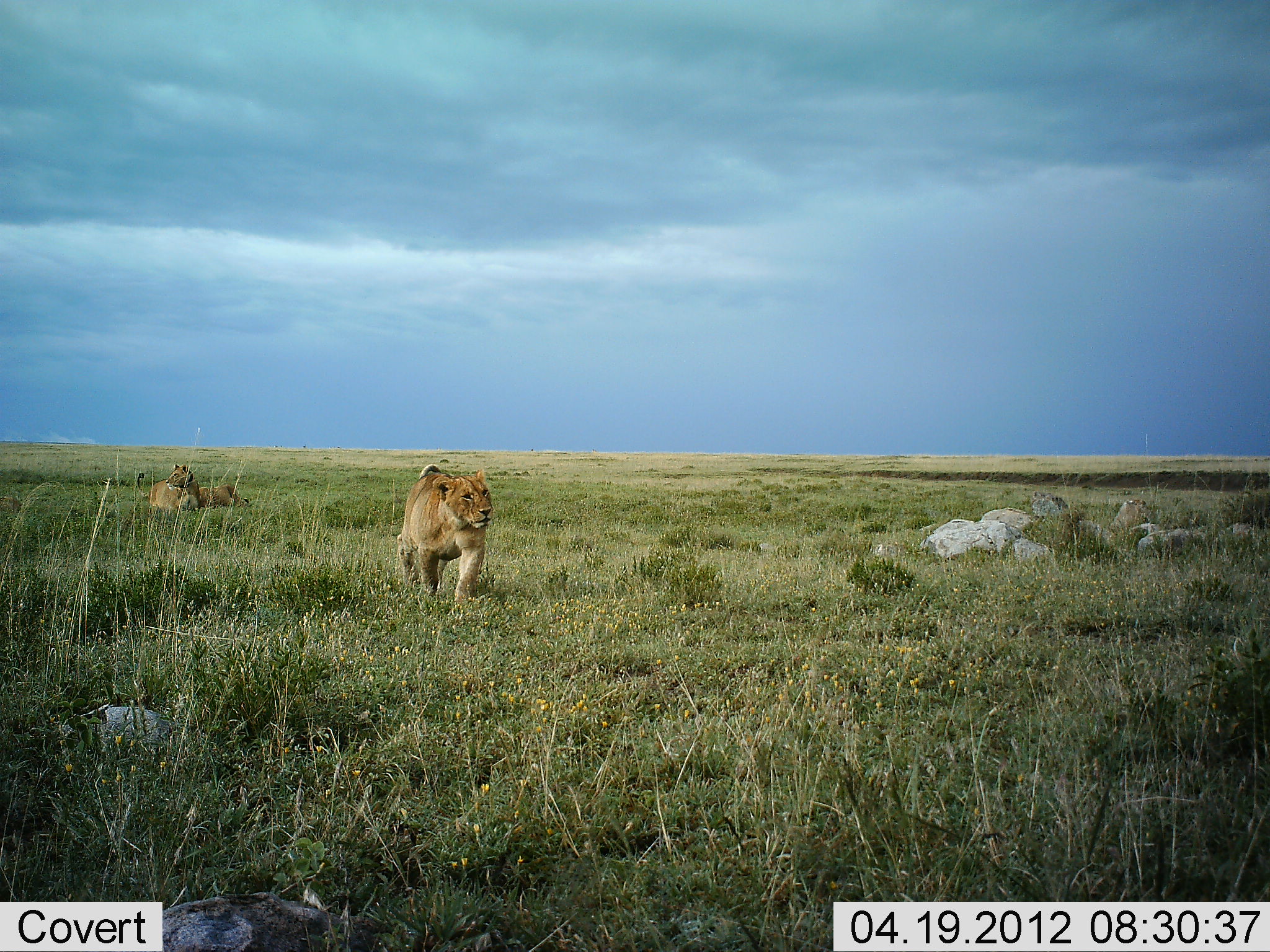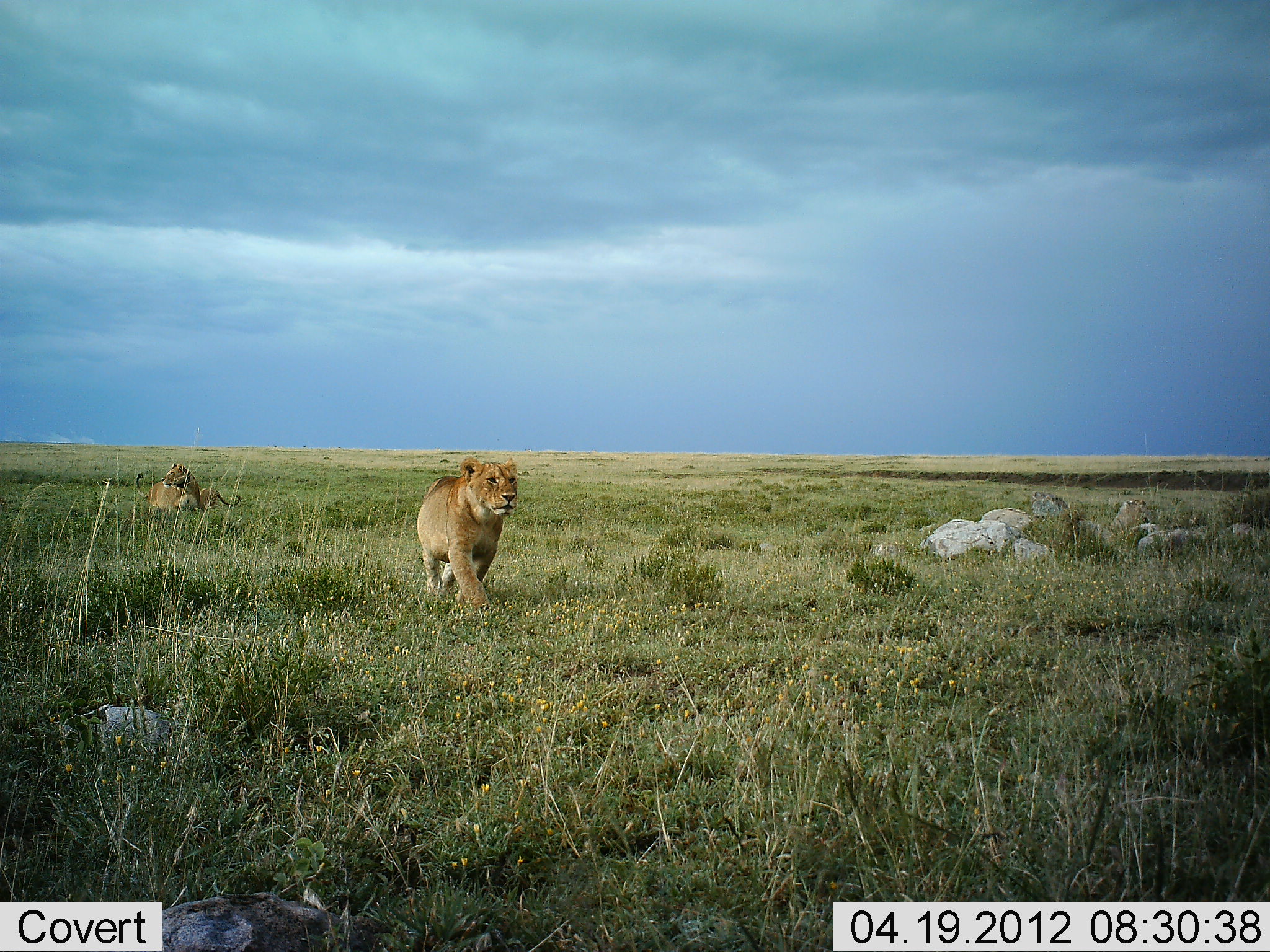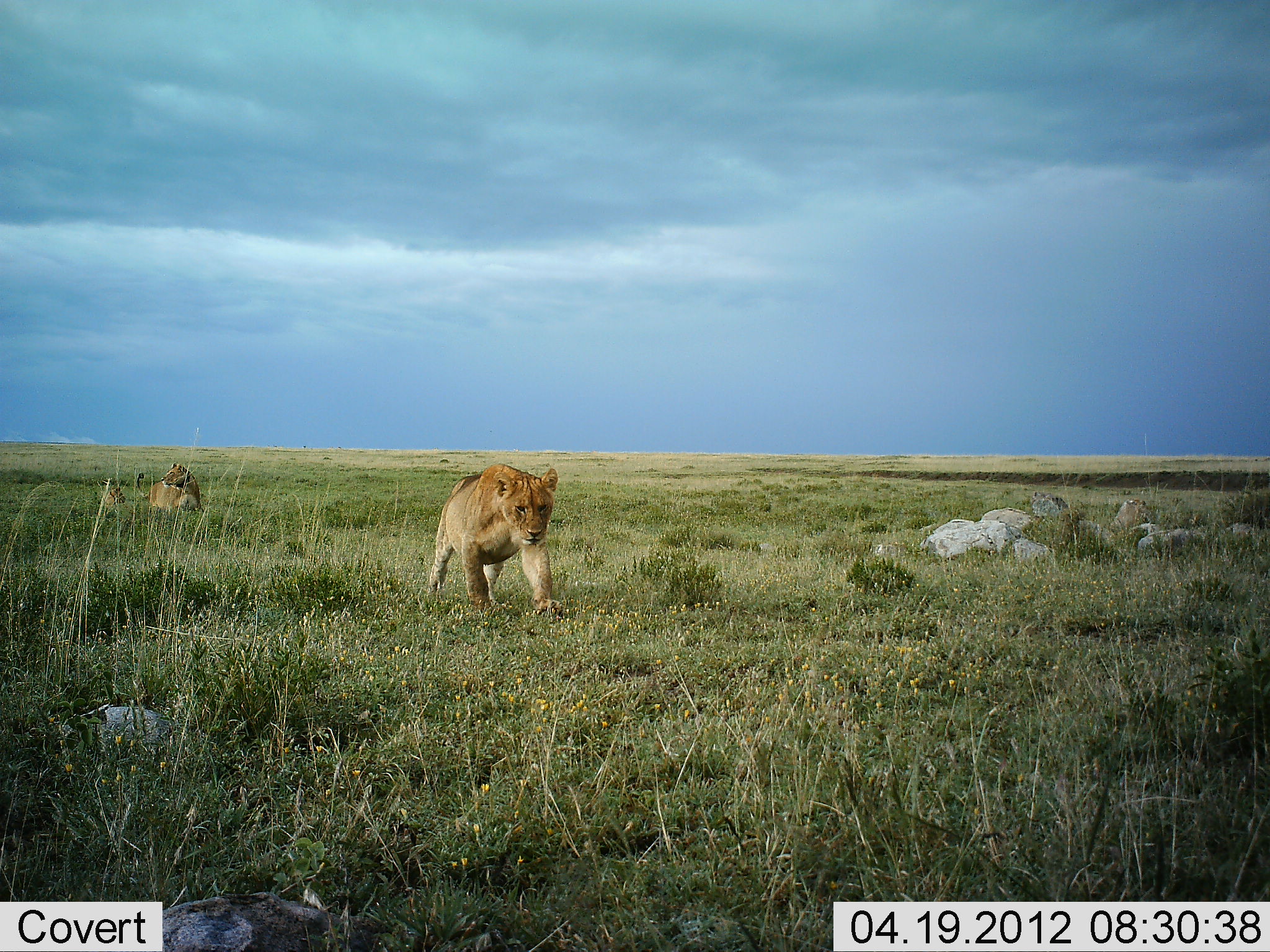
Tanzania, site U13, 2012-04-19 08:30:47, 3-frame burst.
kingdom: Animalia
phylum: Chordata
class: Mammalia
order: Carnivora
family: Felidae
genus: Panthera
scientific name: Panthera leo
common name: lion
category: lionfemale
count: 3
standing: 5%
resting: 71%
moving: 100%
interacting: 10%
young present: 71%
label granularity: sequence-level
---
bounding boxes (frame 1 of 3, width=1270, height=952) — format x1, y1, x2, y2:
animal: 397, 463, 496, 612; 136, 463, 200, 514; 199, 484, 249, 511; 0, 496, 22, 513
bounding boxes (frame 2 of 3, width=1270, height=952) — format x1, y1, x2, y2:
animal: 417, 456, 518, 617; 135, 463, 200, 517; 200, 487, 242, 514; 0, 498, 12, 513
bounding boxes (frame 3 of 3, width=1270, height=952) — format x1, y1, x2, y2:
animal: 429, 464, 562, 616; 136, 463, 205, 514; 95, 486, 125, 517